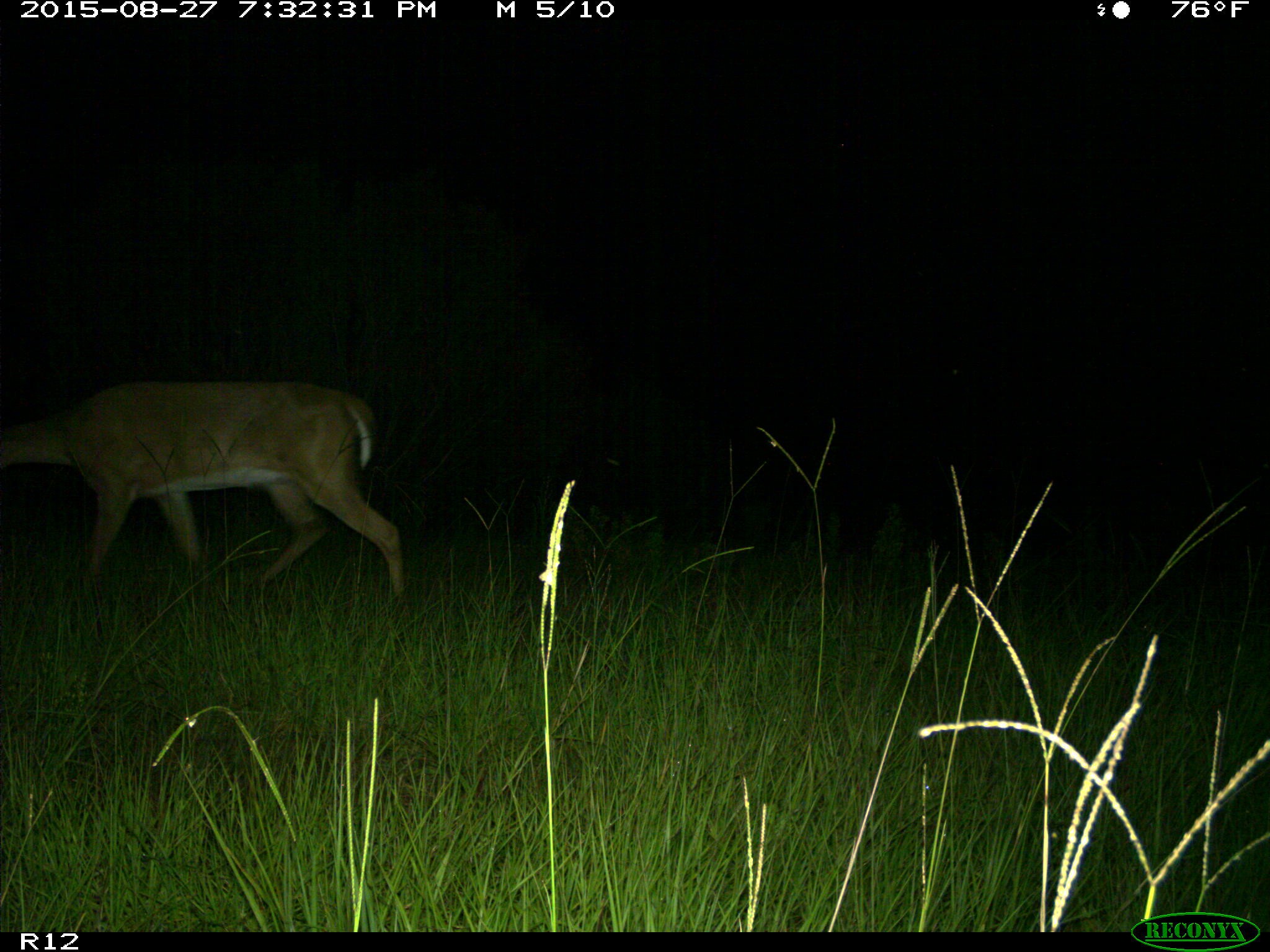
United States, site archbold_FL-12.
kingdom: Animalia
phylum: Chordata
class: Mammalia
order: Artiodactyla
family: Cervidae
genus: Odocoileus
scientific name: Odocoileus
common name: deer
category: unidentified deer